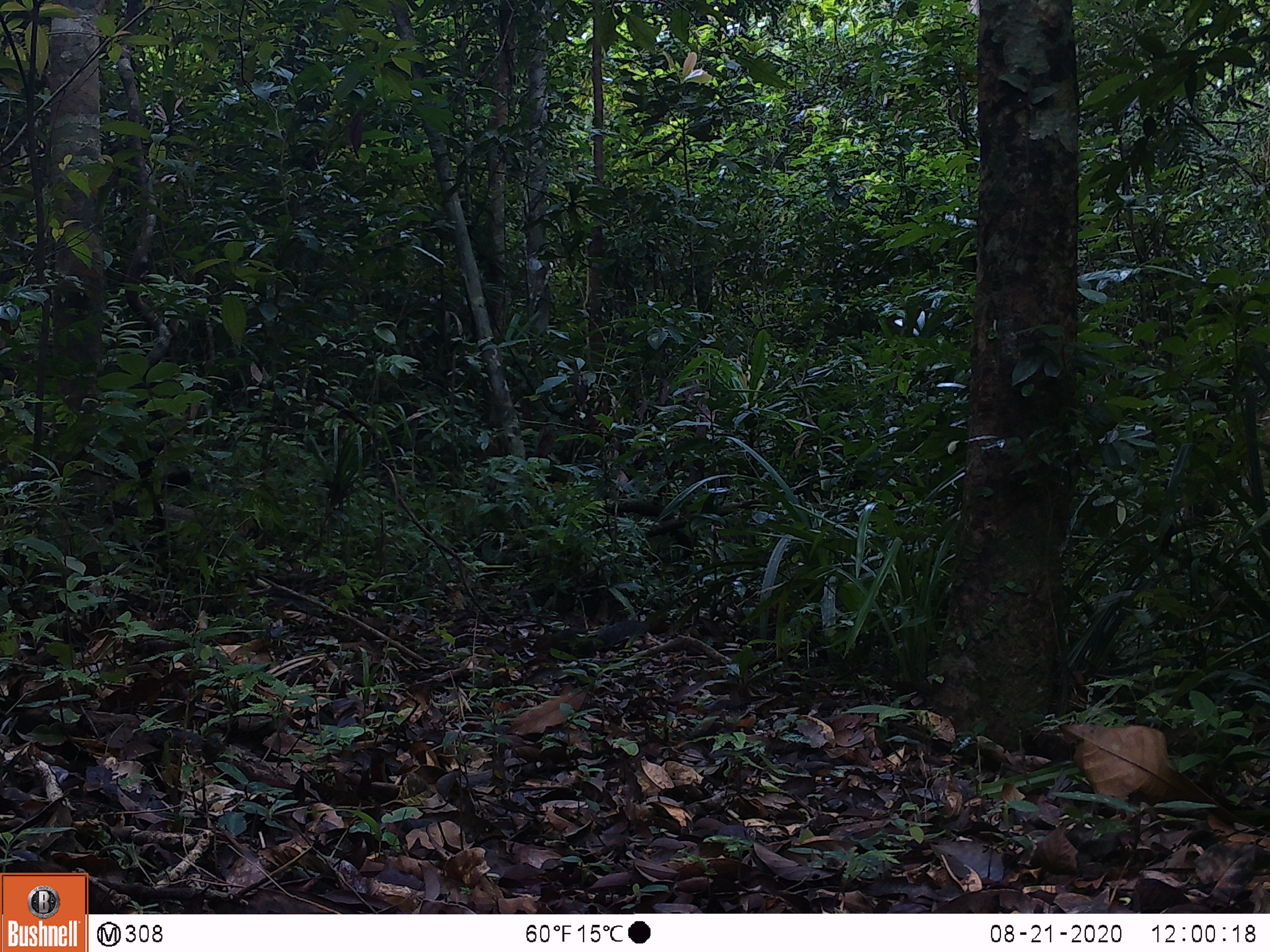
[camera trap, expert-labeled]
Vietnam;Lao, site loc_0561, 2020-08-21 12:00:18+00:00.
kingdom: Animalia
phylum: Chordata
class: Mammalia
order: Rodentia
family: Sciuridae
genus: Dremomys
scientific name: Dremomys rufigenis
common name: red-cheeked squirrel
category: red cheeked squirrel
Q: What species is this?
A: Red cheeked squirrel (red-cheeked squirrel) (Dremomys rufigenis).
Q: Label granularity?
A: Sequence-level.